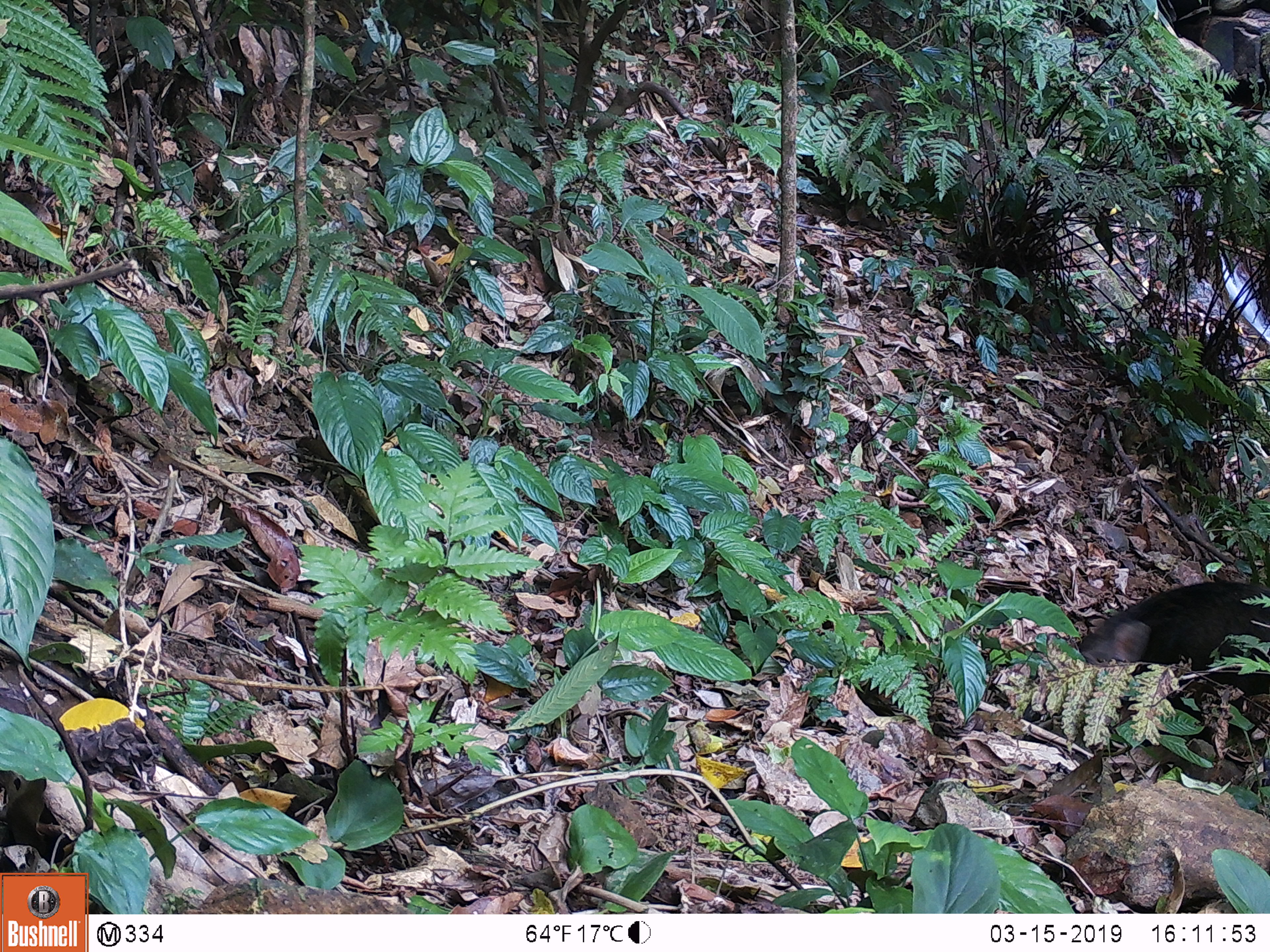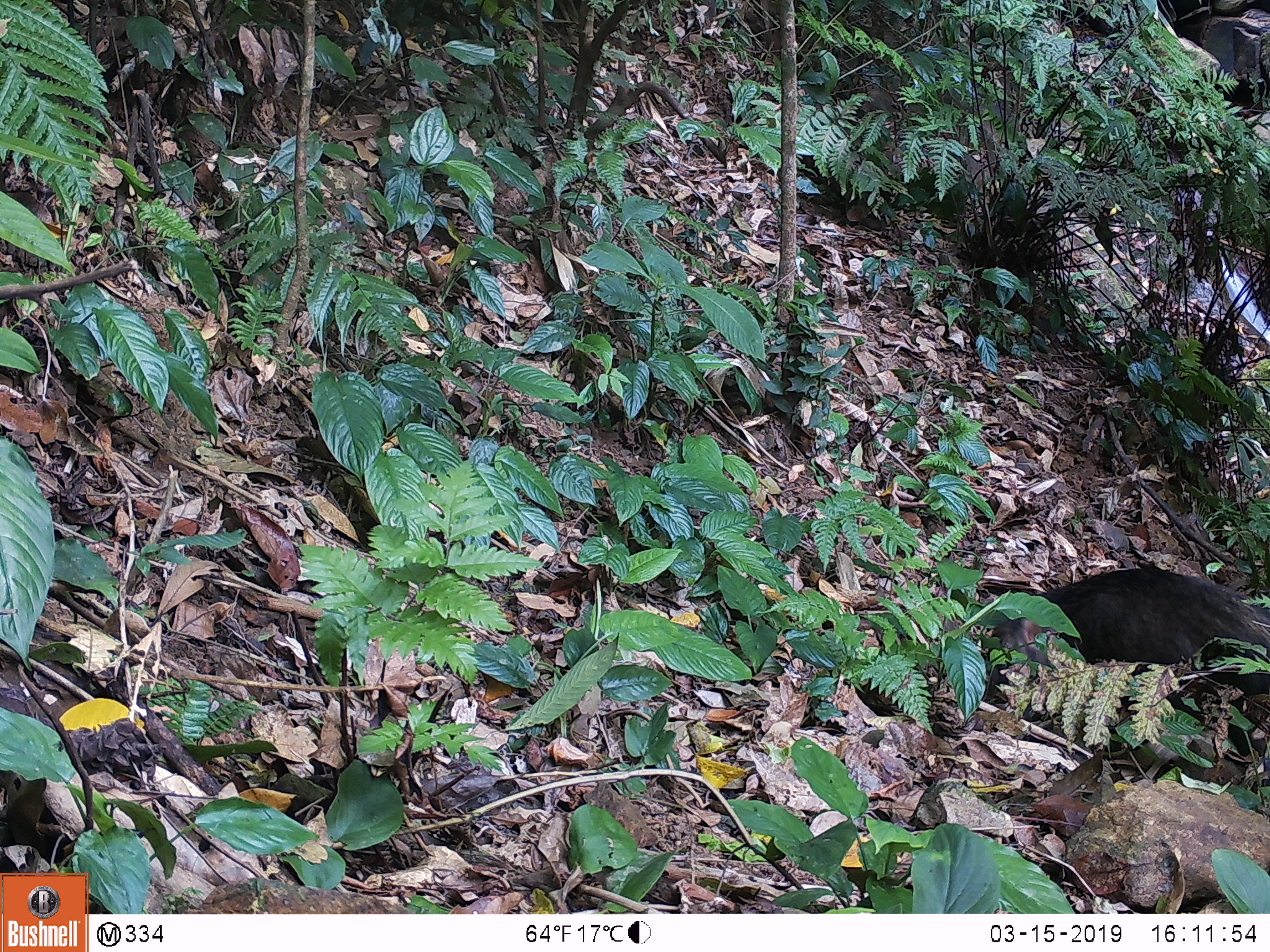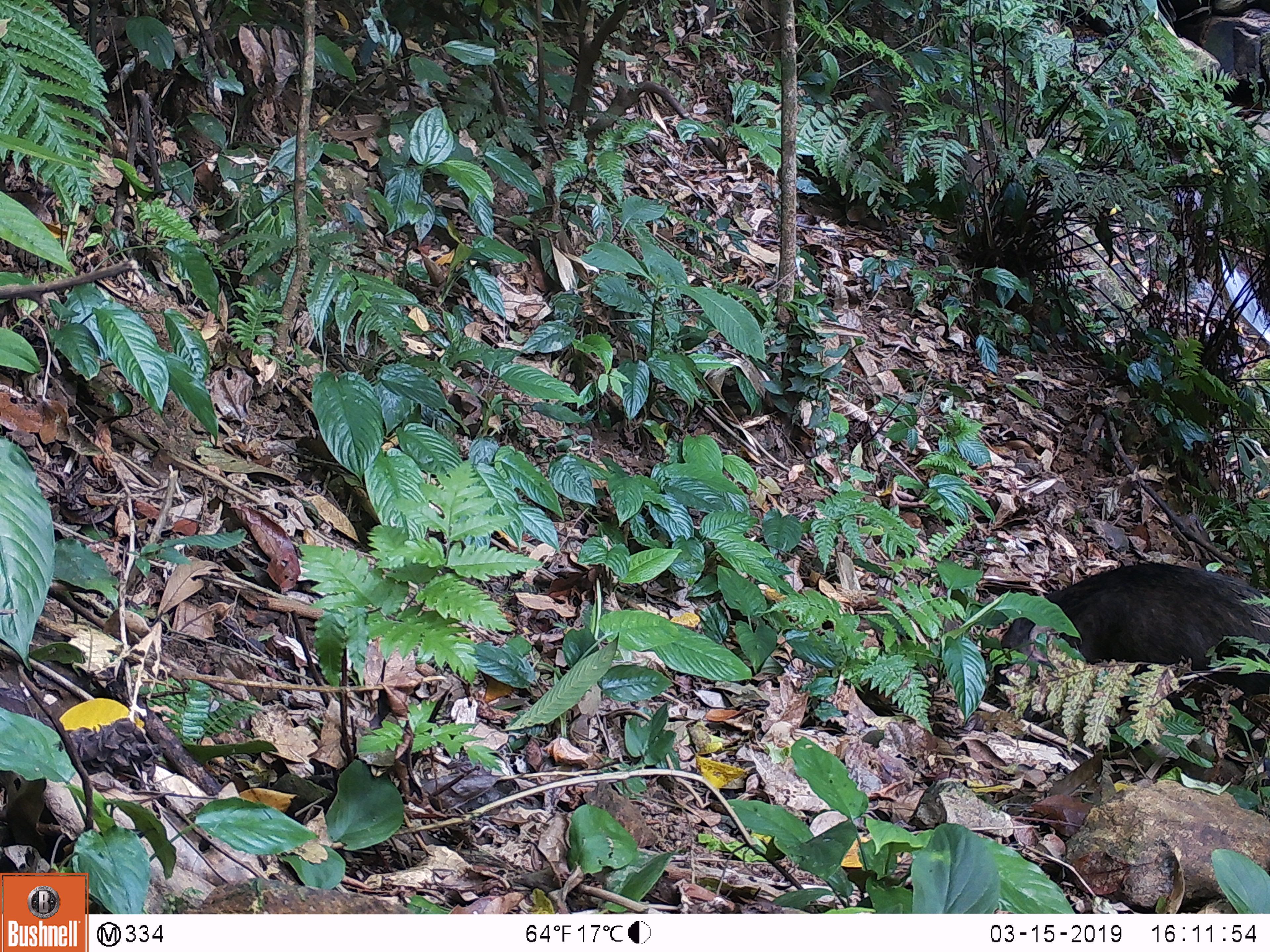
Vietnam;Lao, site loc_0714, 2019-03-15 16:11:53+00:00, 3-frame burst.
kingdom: Animalia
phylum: Chordata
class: Mammalia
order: Artiodactyla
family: Suidae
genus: Sus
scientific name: Sus scrofa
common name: eurasian wild pig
Eurasian wild pig (Sus scrofa). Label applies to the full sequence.